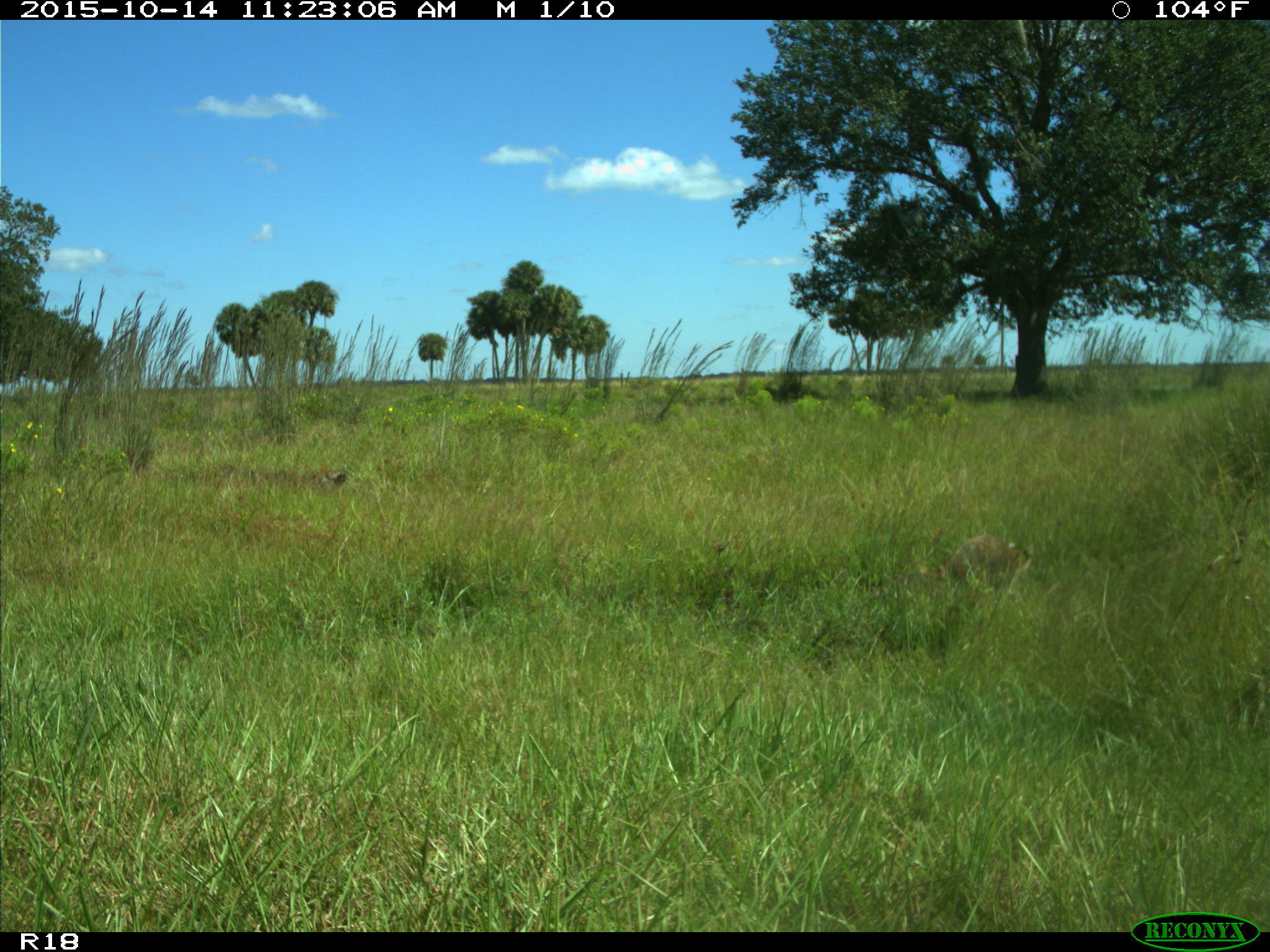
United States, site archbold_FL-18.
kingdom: Animalia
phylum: Chordata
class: Mammalia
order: Carnivora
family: Procyonidae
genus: Procyon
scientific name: Procyon lotor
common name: common raccoon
Procyon lotor (common raccoon).